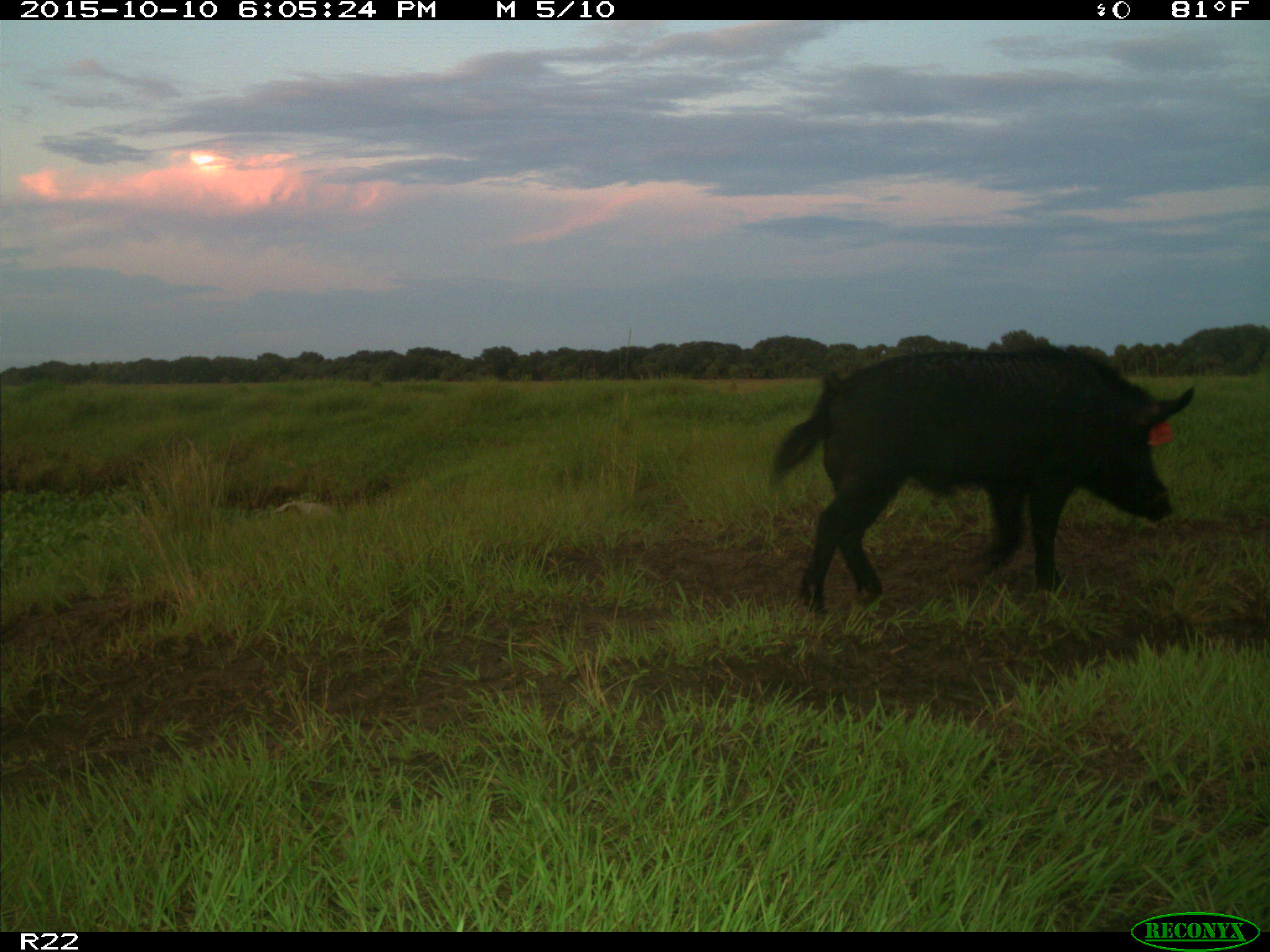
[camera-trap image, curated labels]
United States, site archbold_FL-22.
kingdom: Animalia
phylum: Chordata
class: Mammalia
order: Artiodactyla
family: Suidae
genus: Sus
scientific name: Sus scrofa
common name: wild boar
Sus scrofa (wild boar).